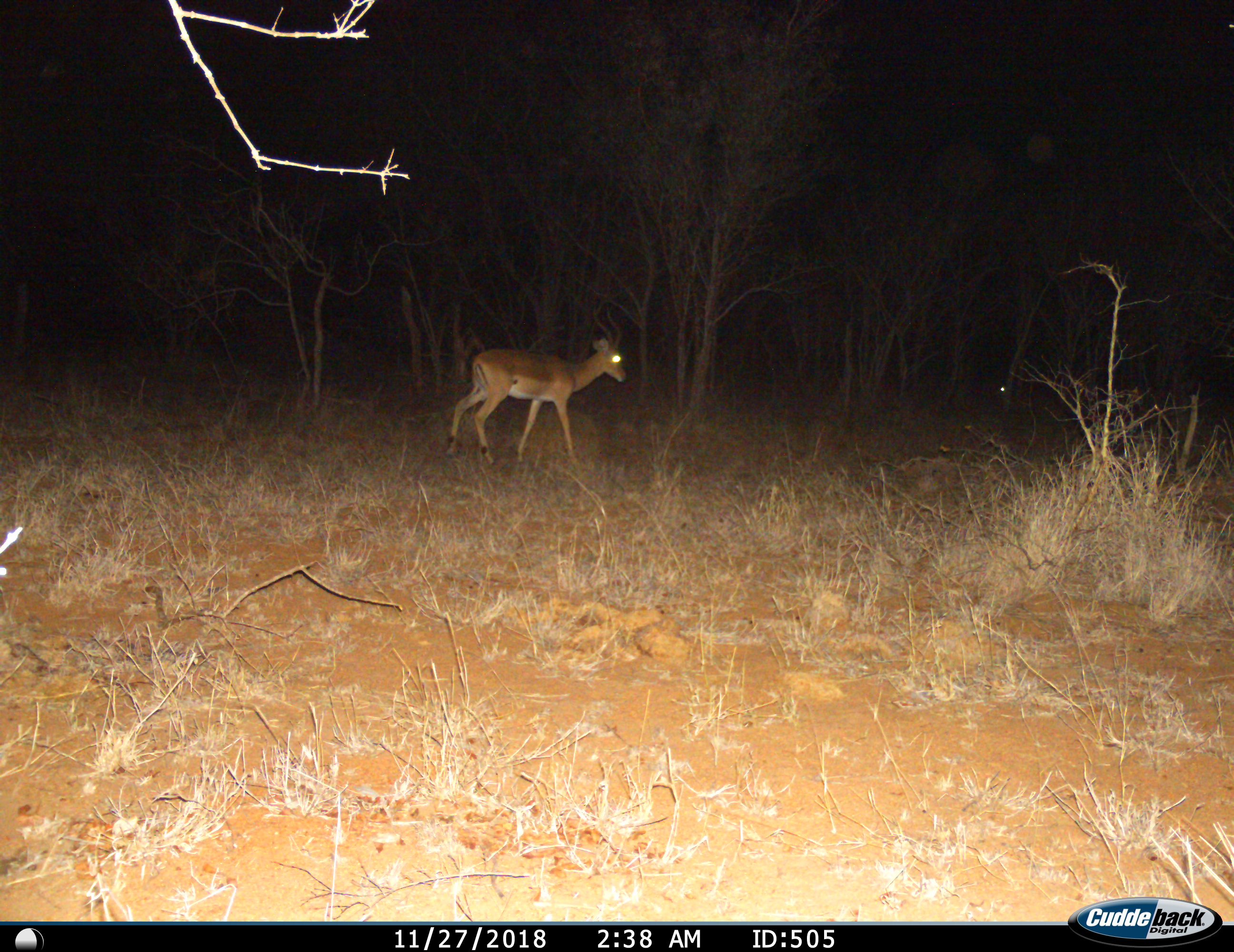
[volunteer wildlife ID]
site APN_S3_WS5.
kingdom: Animalia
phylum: Chordata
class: Mammalia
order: Artiodactyla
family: Bovidae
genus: Aepyceros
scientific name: Aepyceros melampus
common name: impala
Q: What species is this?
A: Impala (Aepyceros melampus).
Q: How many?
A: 1.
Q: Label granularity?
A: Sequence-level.